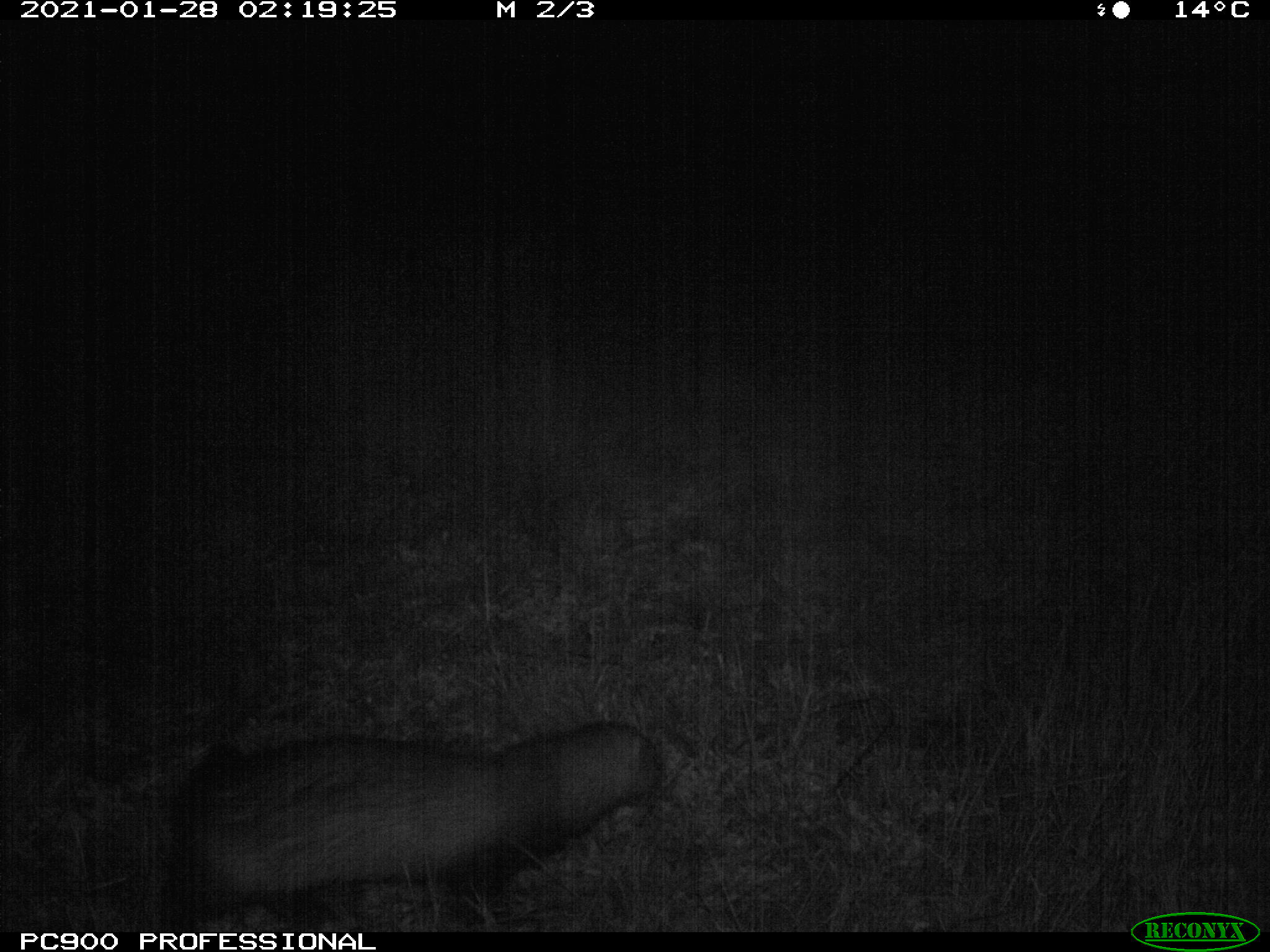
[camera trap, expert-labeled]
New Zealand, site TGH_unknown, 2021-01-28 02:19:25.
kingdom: Animalia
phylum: Chordata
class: Mammalia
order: Carnivora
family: Mustelidae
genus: Mustela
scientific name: Mustela furo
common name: ferret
Ferret (Mustela furo).